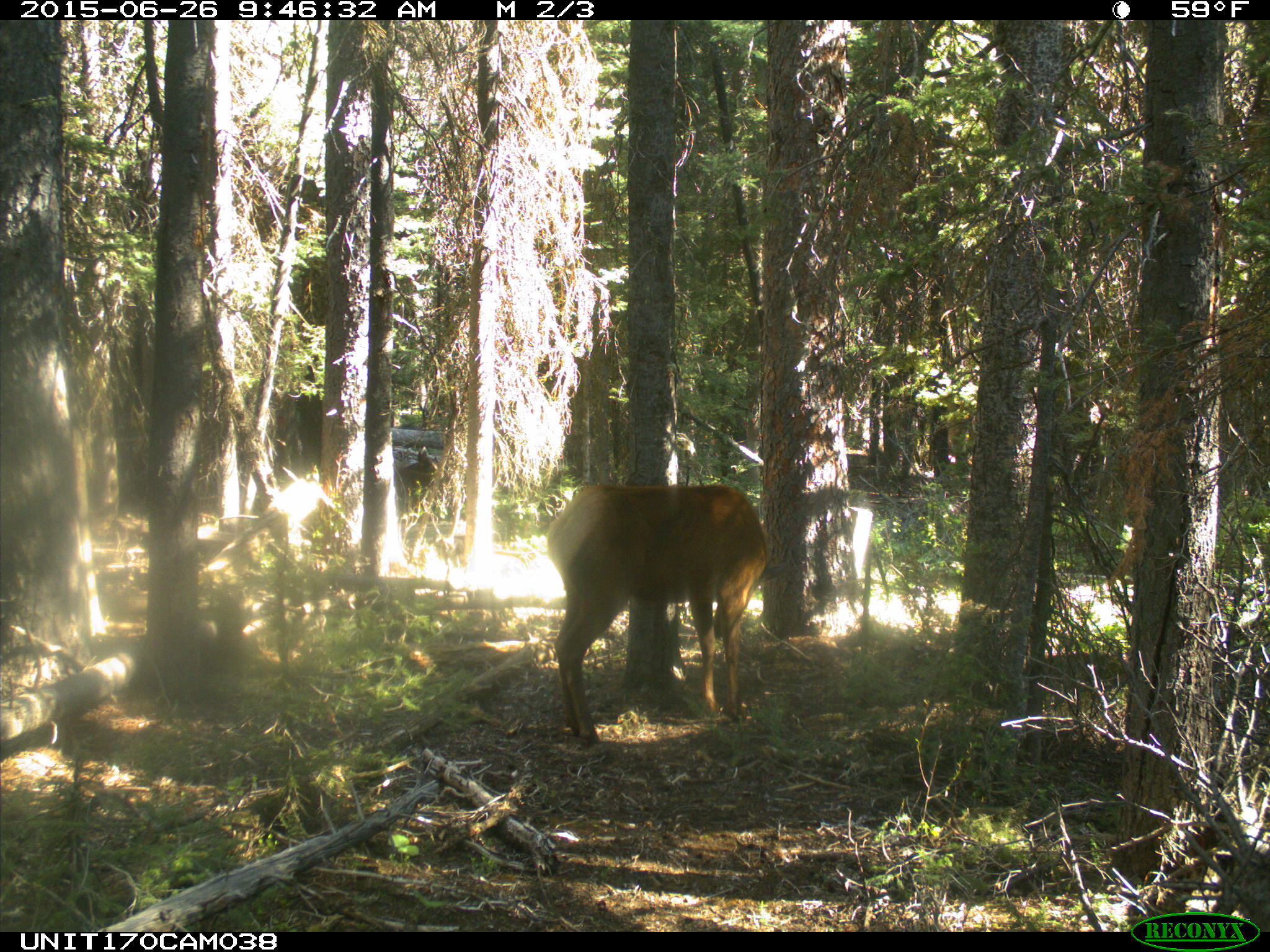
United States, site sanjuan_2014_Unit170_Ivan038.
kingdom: Animalia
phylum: Chordata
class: Mammalia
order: Artiodactyla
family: Cervidae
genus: Cervus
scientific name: Cervus elaphus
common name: red deer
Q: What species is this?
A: Cervus elaphus (red deer).